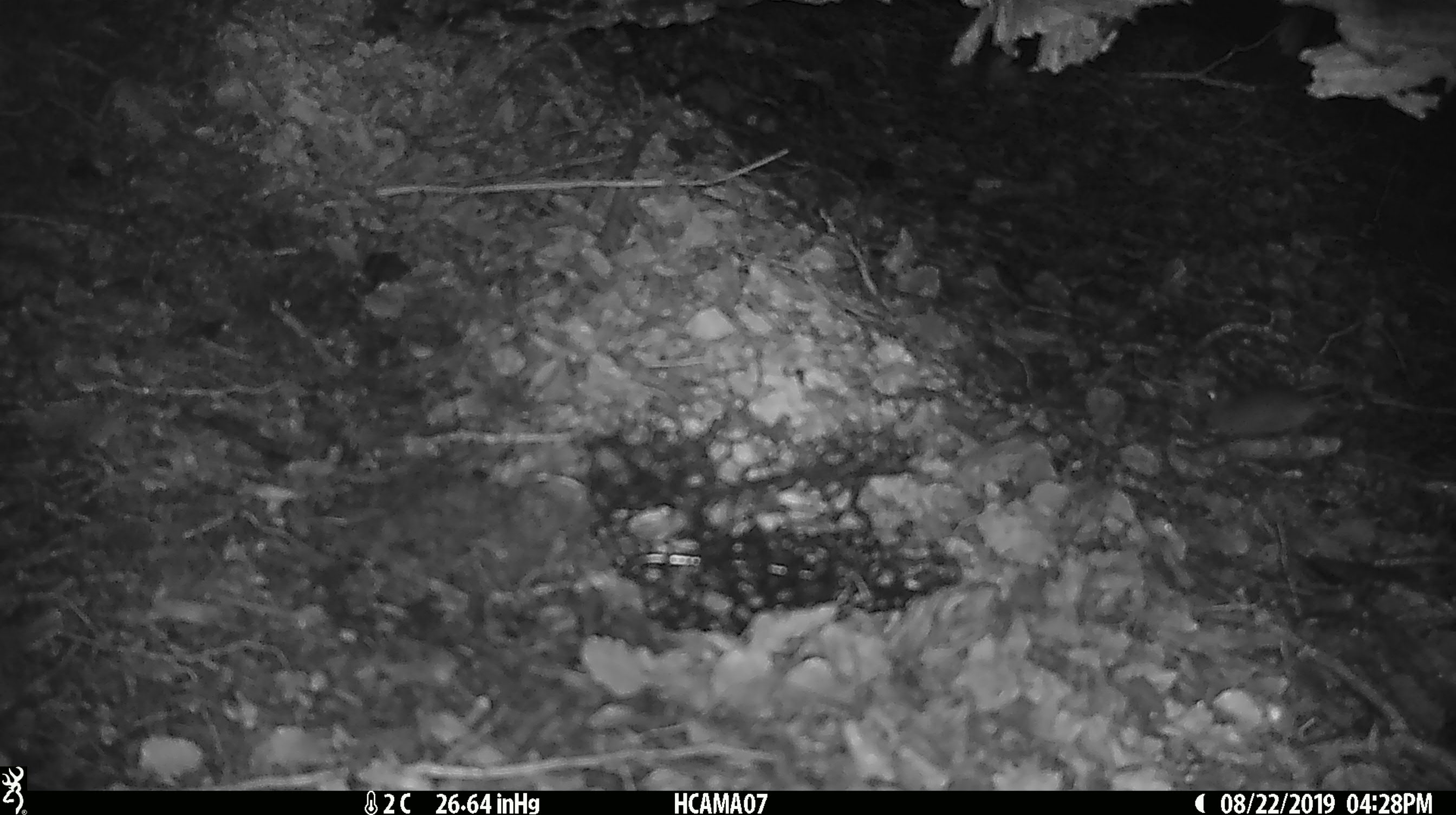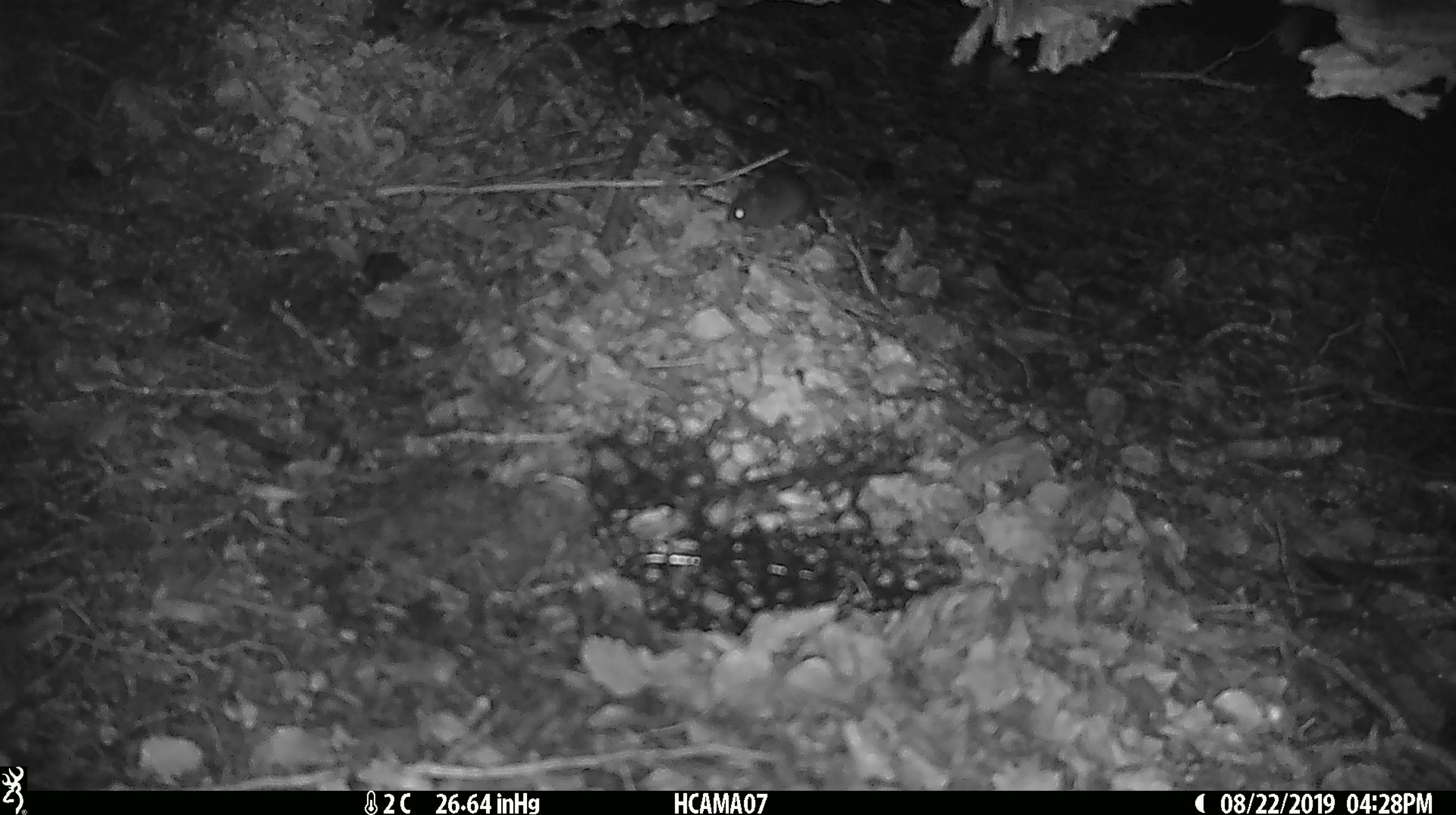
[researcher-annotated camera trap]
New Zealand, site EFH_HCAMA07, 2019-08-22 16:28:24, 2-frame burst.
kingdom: Animalia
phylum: Chordata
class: Mammalia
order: Rodentia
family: Muridae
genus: Mus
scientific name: Mus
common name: mouse